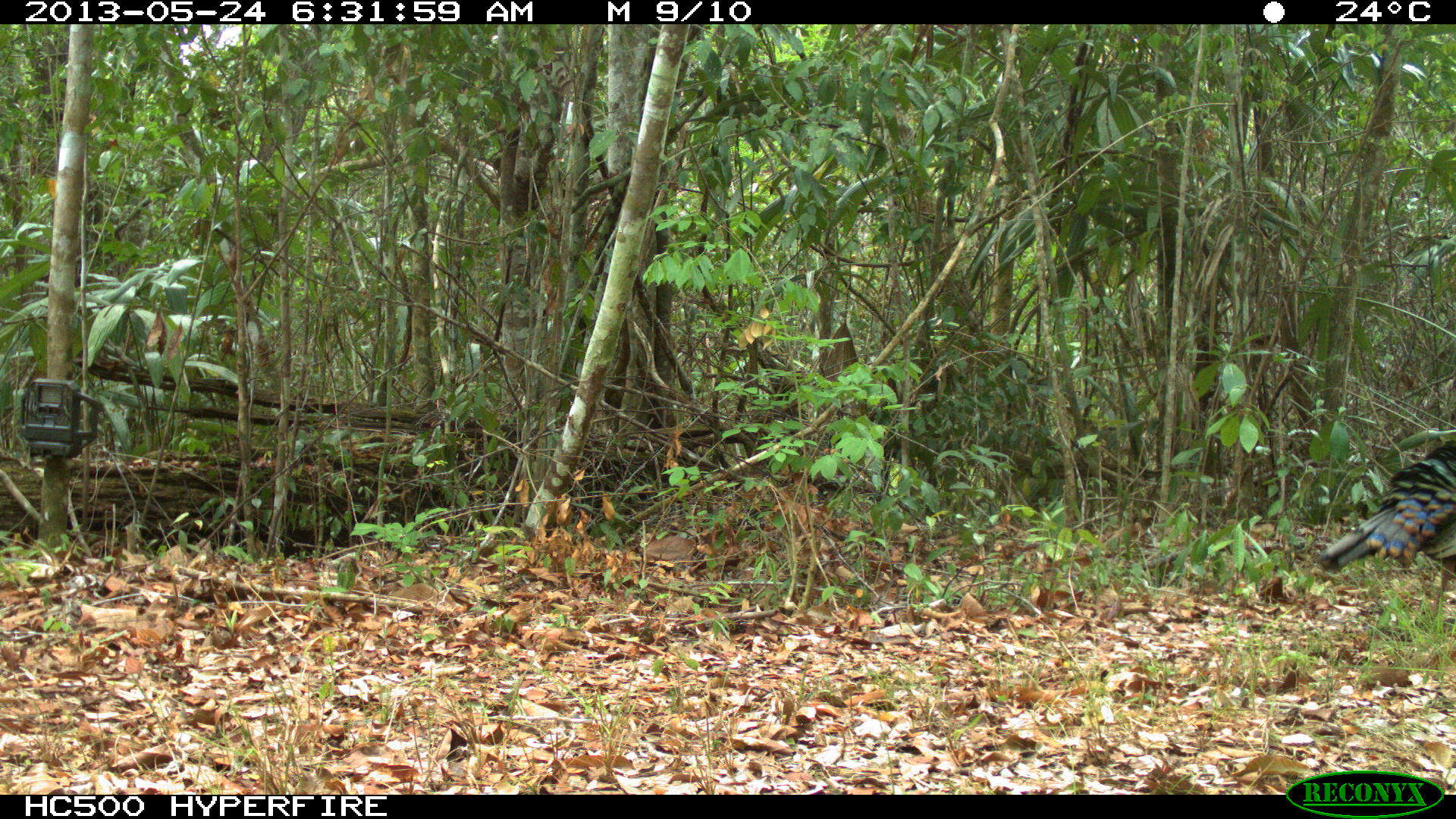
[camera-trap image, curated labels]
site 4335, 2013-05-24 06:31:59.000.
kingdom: Animalia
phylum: Chordata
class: Aves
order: Galliformes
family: Phasianidae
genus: Meleagris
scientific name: Meleagris ocellata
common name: ocellated turkey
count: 1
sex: male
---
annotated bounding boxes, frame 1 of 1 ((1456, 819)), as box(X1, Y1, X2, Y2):
meleagris ocellata: box(1313, 437, 1456, 628)